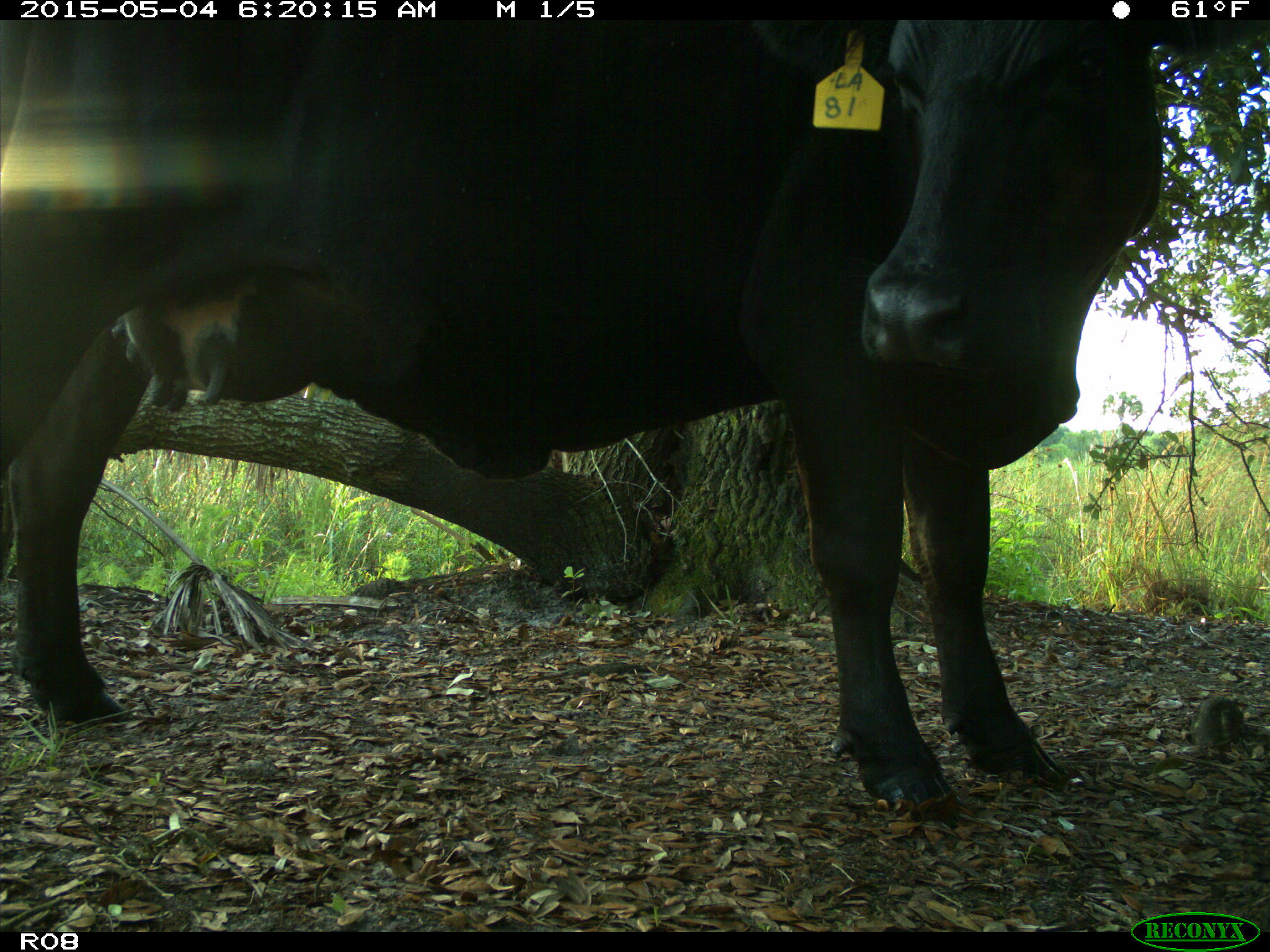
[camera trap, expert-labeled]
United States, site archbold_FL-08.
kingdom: Animalia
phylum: Chordata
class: Mammalia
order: Artiodactyla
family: Bovidae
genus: Bos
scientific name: Bos taurus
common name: domestic cow